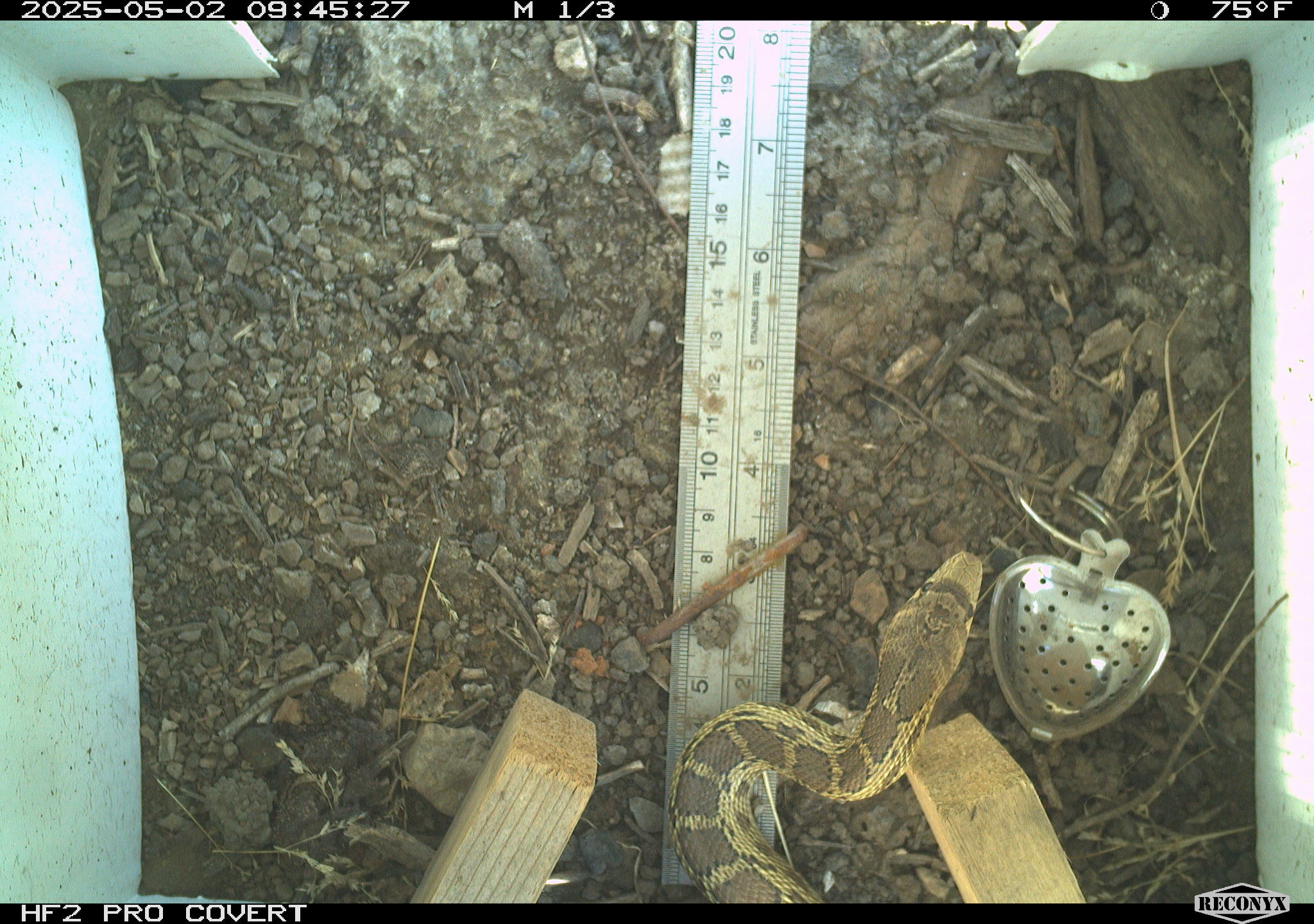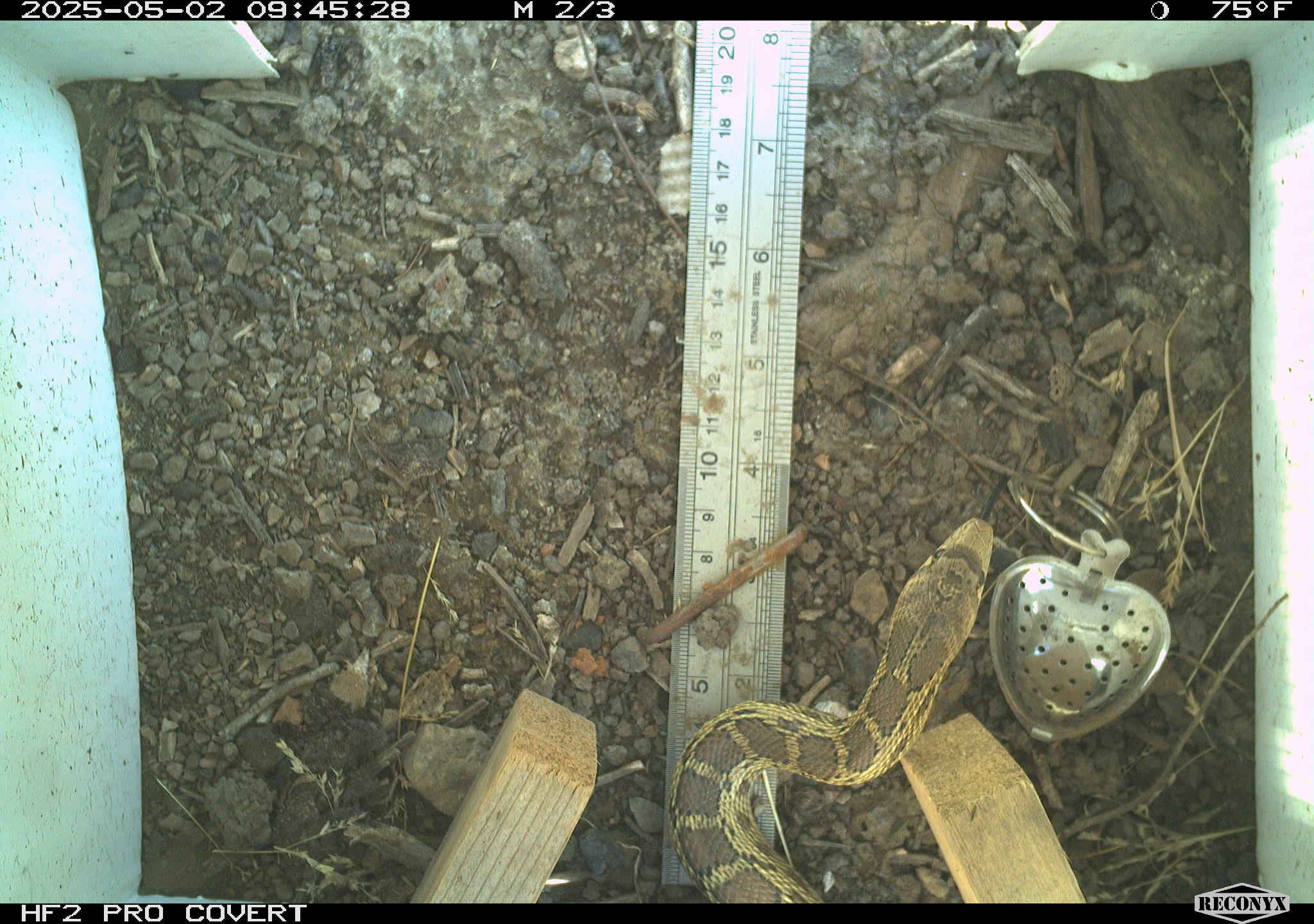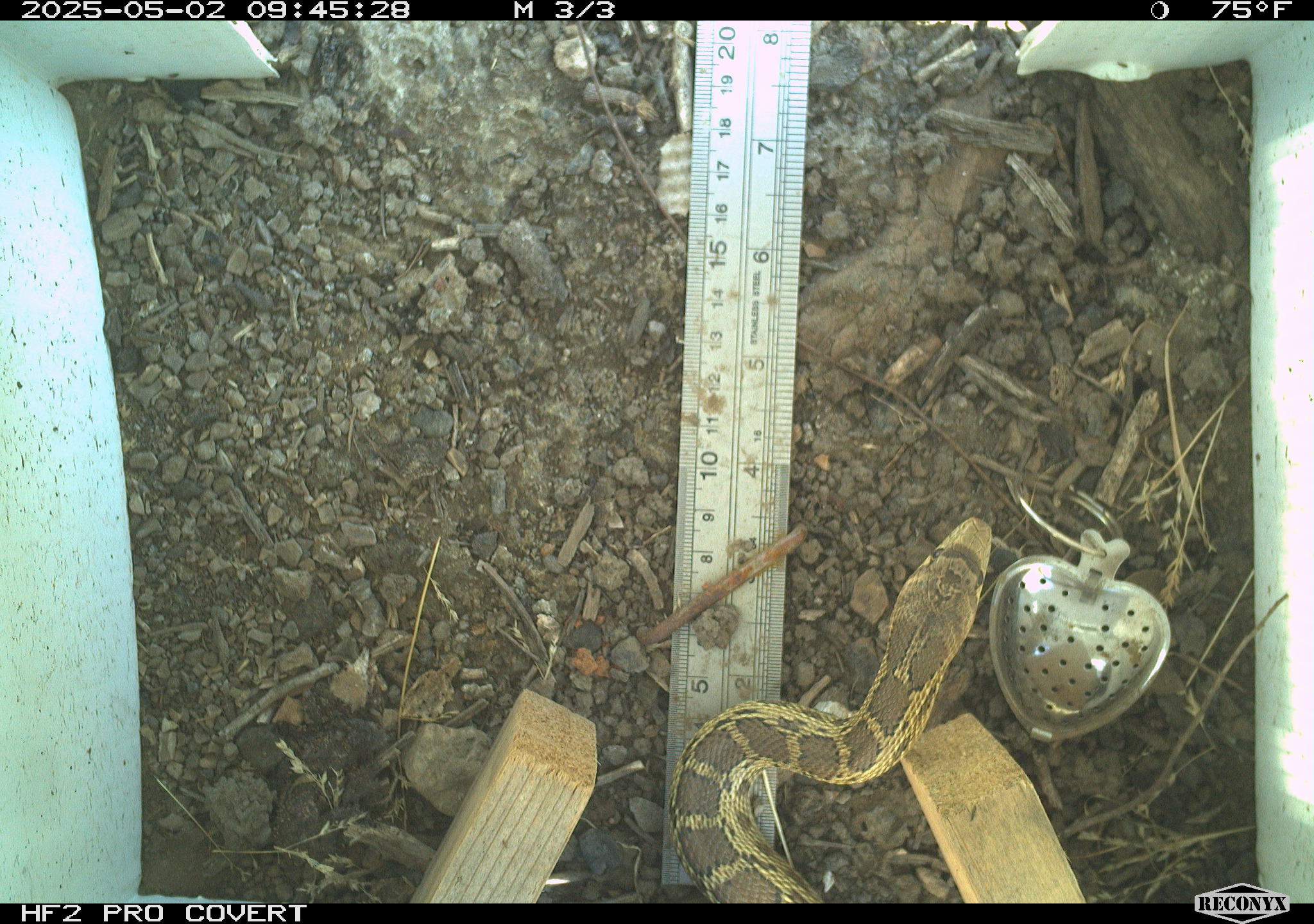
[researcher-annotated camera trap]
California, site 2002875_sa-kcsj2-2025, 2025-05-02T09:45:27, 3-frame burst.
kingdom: Animalia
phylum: Chordata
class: Reptilia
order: Squamata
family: Colubridae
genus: Pituophis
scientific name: Pituophis catenifer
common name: gophersnake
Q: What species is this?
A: Gophersnake (Pituophis catenifer).